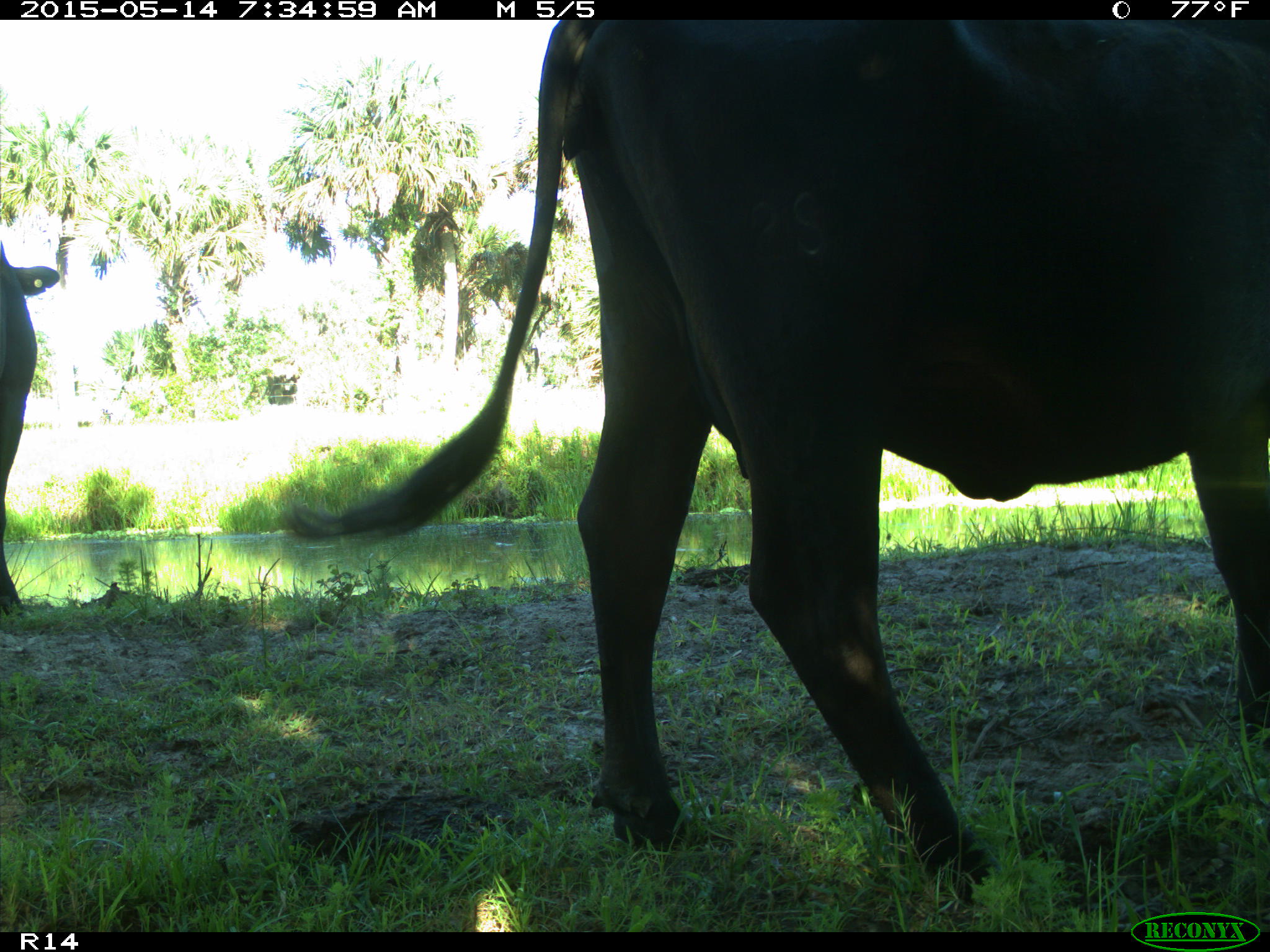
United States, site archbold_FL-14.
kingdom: Animalia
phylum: Chordata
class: Mammalia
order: Artiodactyla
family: Bovidae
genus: Bos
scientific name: Bos taurus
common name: domestic cow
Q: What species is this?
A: Bos taurus (domestic cow).